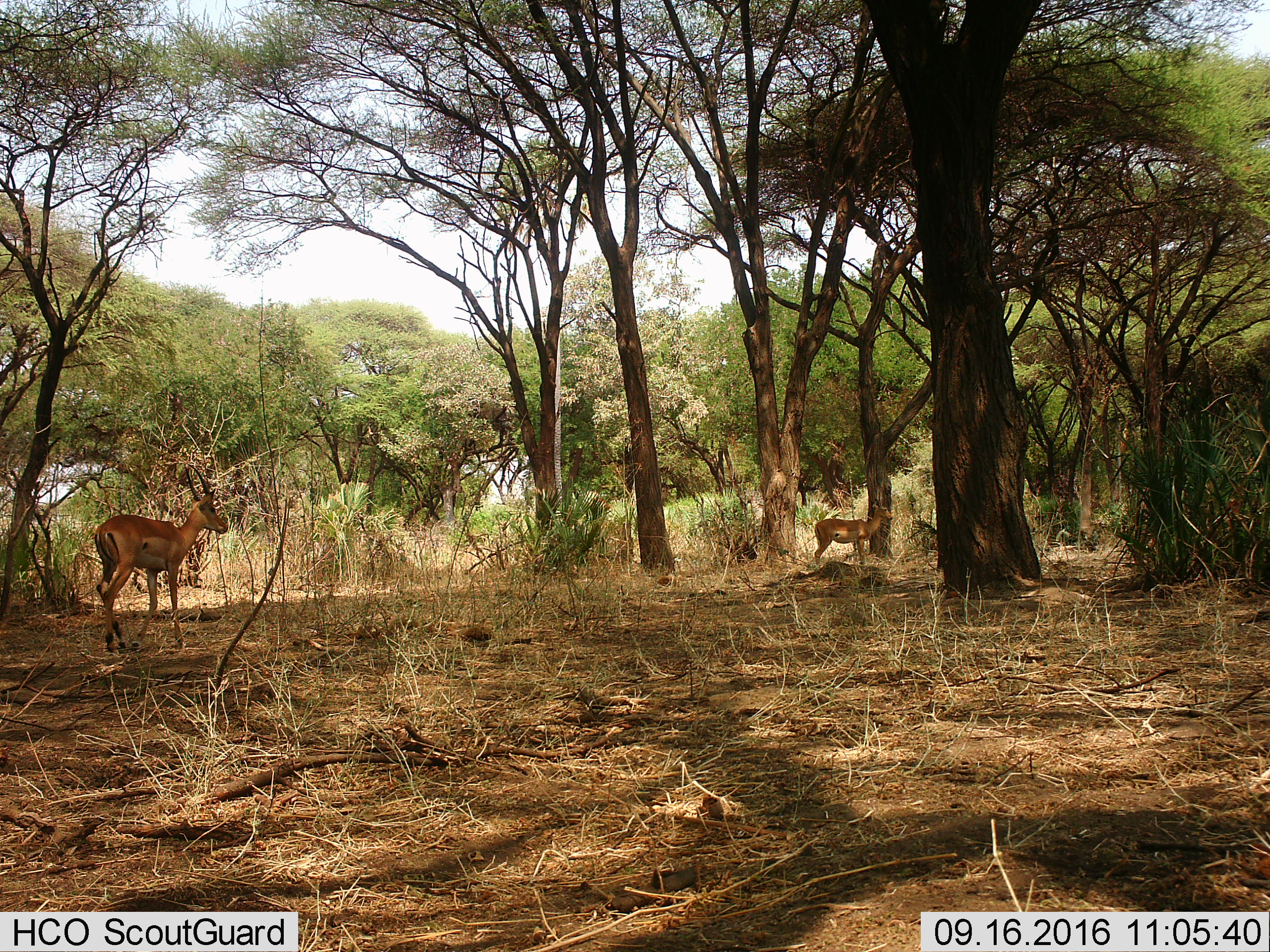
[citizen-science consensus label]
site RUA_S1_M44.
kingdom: Animalia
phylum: Chordata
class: Mammalia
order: Artiodactyla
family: Bovidae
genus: Aepyceros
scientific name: Aepyceros melampus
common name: impala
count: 2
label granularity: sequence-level